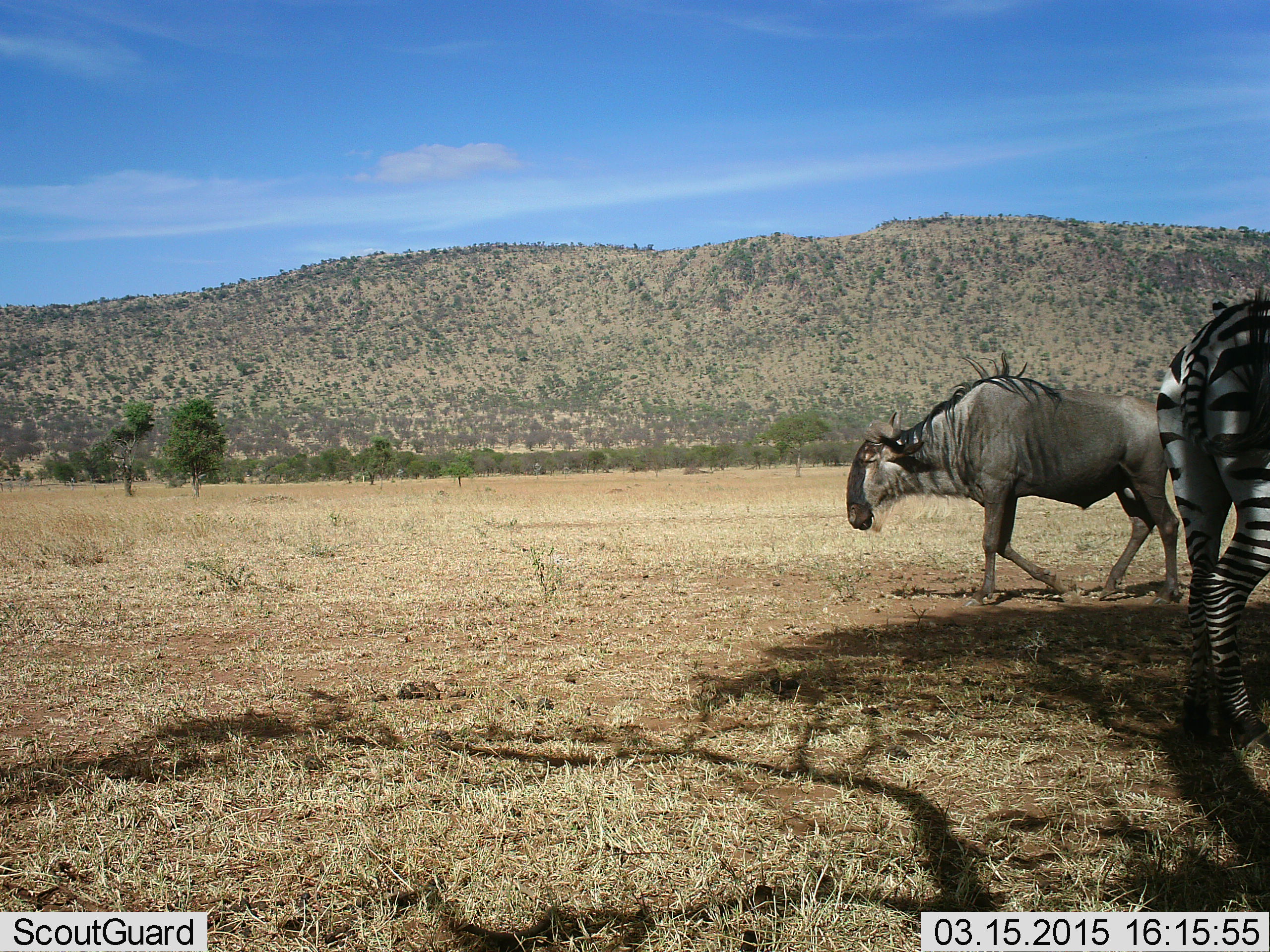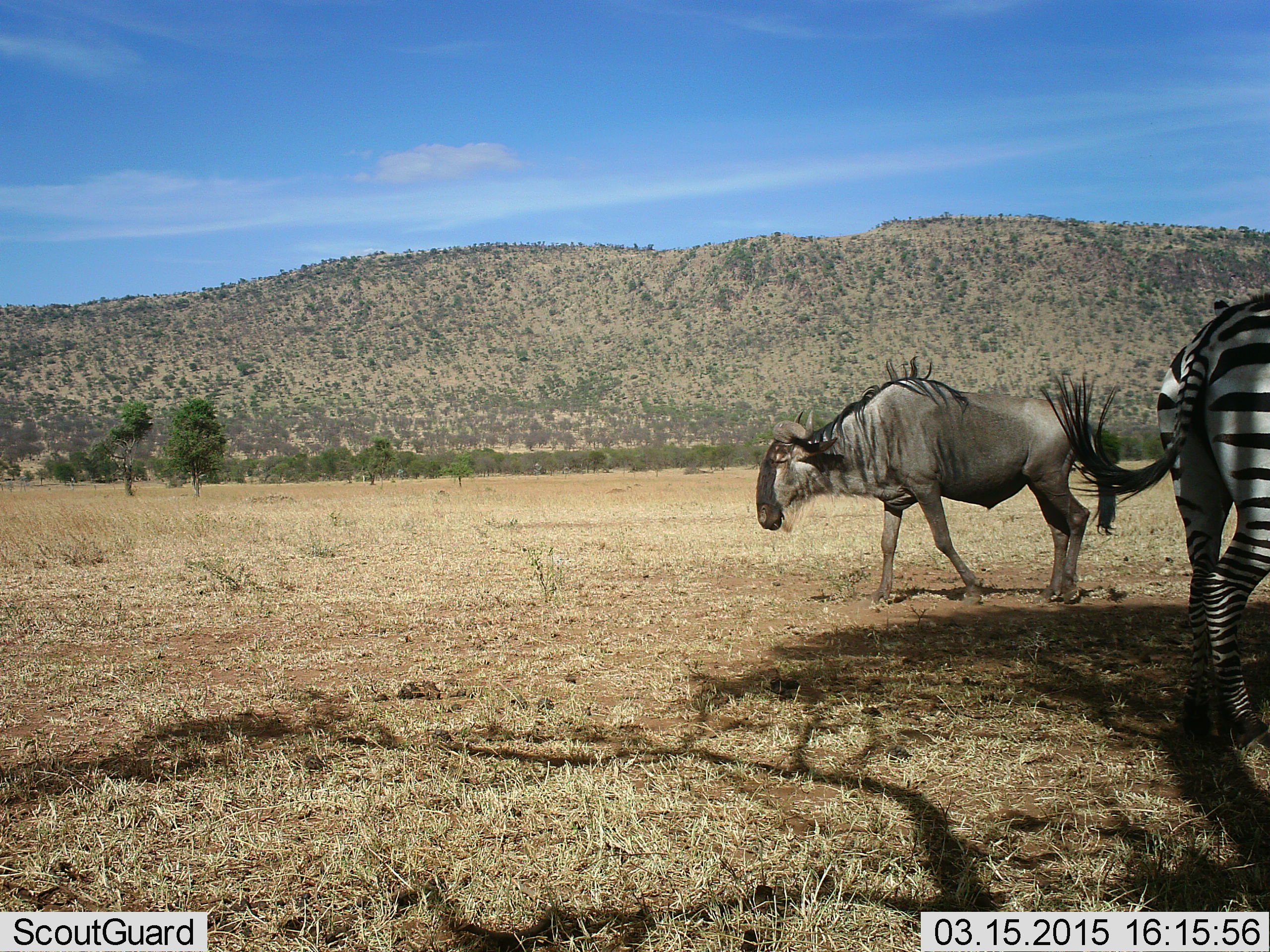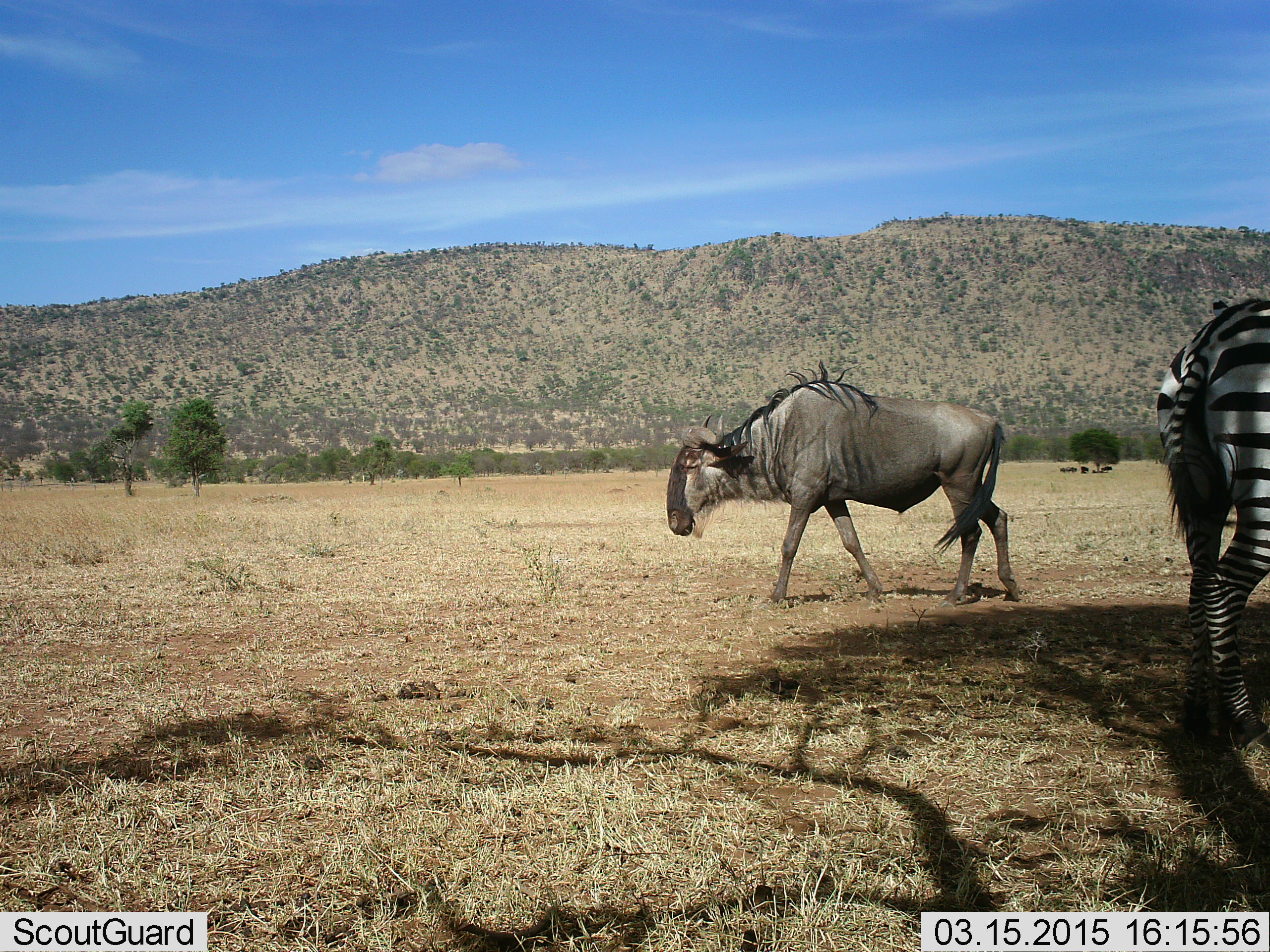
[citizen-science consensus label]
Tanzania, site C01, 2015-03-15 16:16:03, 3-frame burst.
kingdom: Animalia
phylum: Chordata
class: Mammalia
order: Artiodactyla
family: Bovidae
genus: Connochaetes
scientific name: Connochaetes taurinus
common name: blue wildebeest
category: wildebeest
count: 1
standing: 50%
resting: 10%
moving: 80%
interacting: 0%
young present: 0%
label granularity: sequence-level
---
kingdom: Animalia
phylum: Chordata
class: Mammalia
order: Perissodactyla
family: Equidae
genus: Equus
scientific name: Equus quagga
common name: plains zebra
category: zebra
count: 1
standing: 100%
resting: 9%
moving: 0%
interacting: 0%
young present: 0%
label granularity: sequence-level